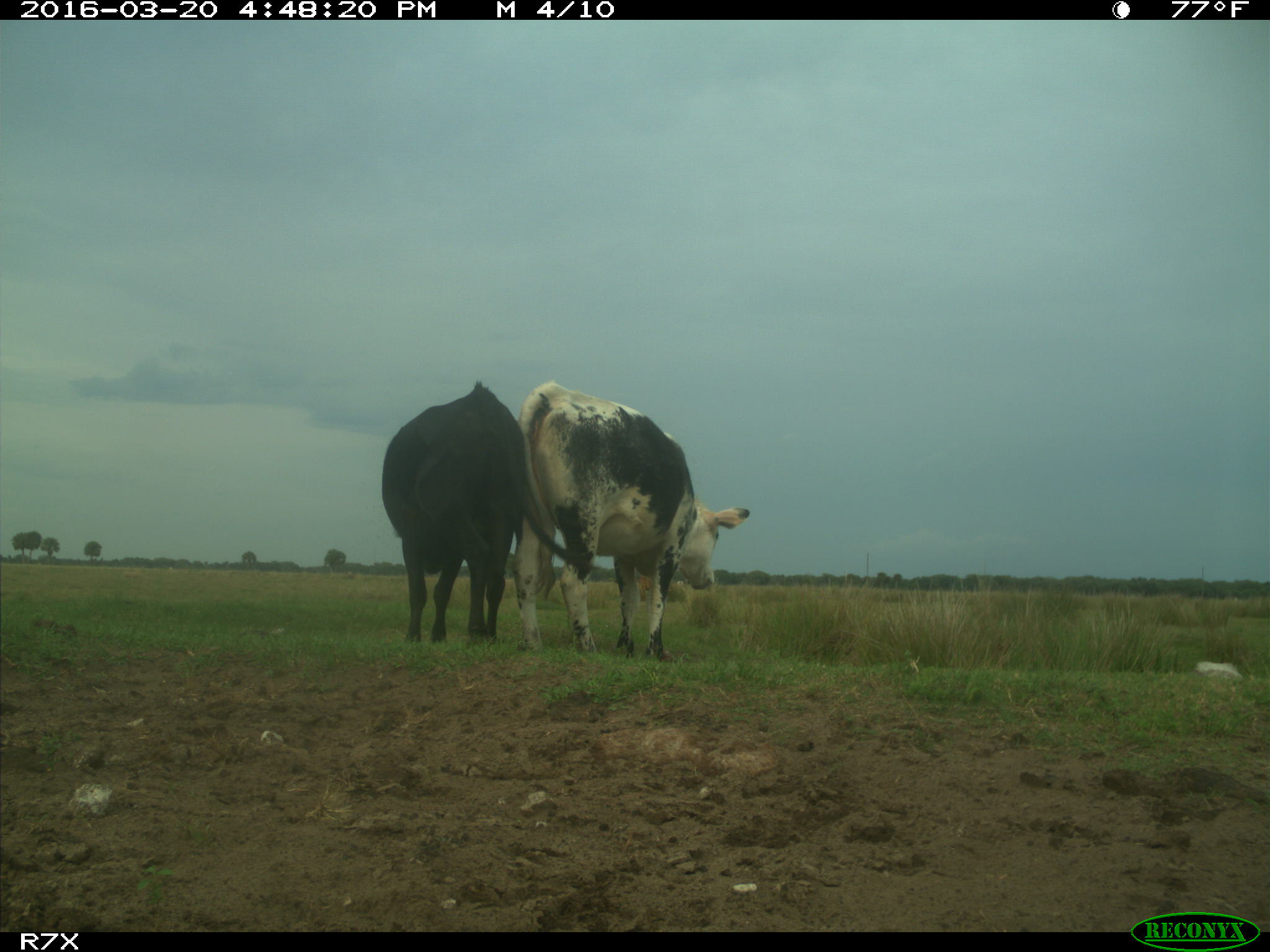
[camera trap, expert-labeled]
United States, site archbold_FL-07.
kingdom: Animalia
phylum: Chordata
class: Mammalia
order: Artiodactyla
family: Bovidae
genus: Bos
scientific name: Bos taurus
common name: domestic cow